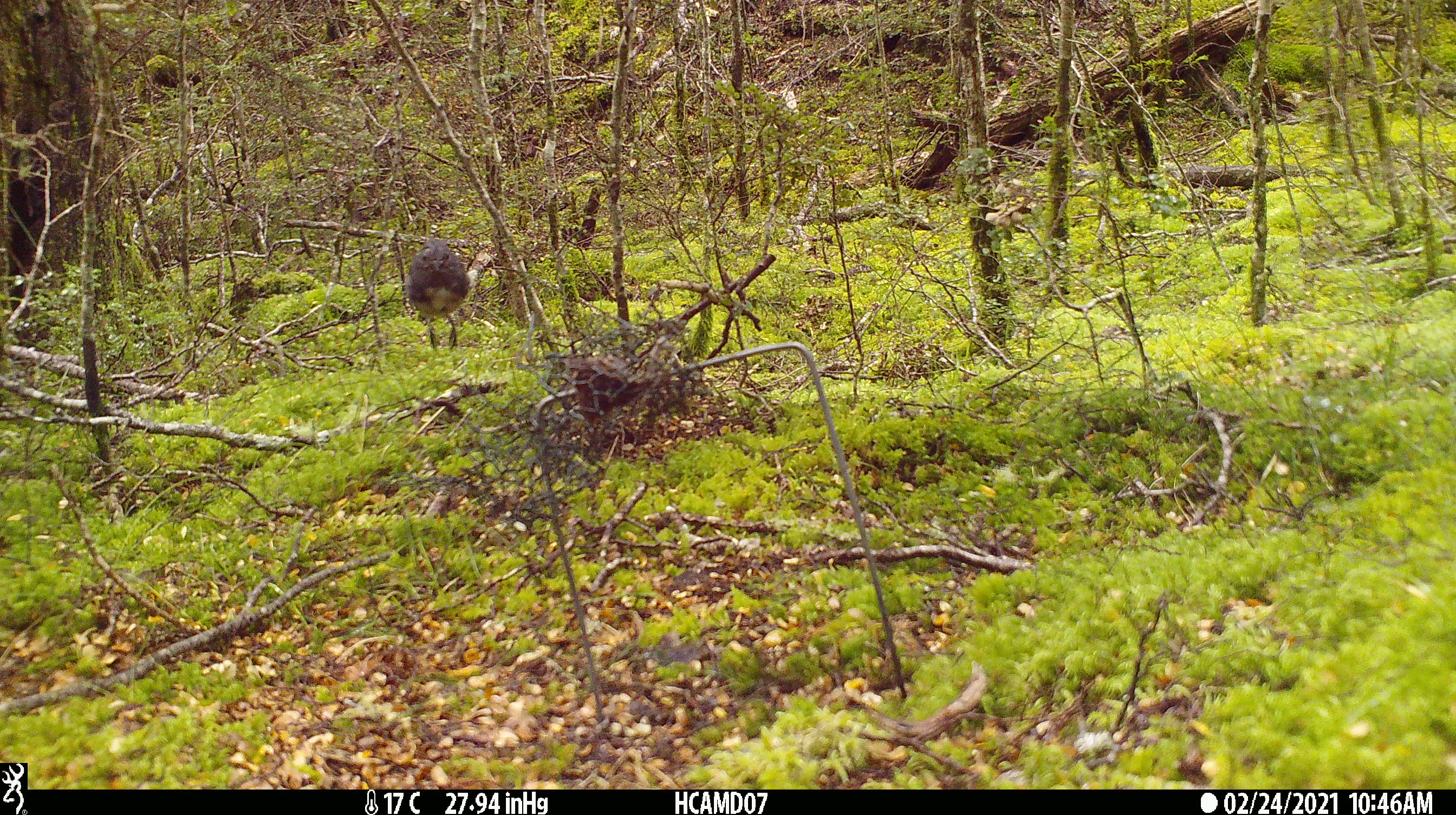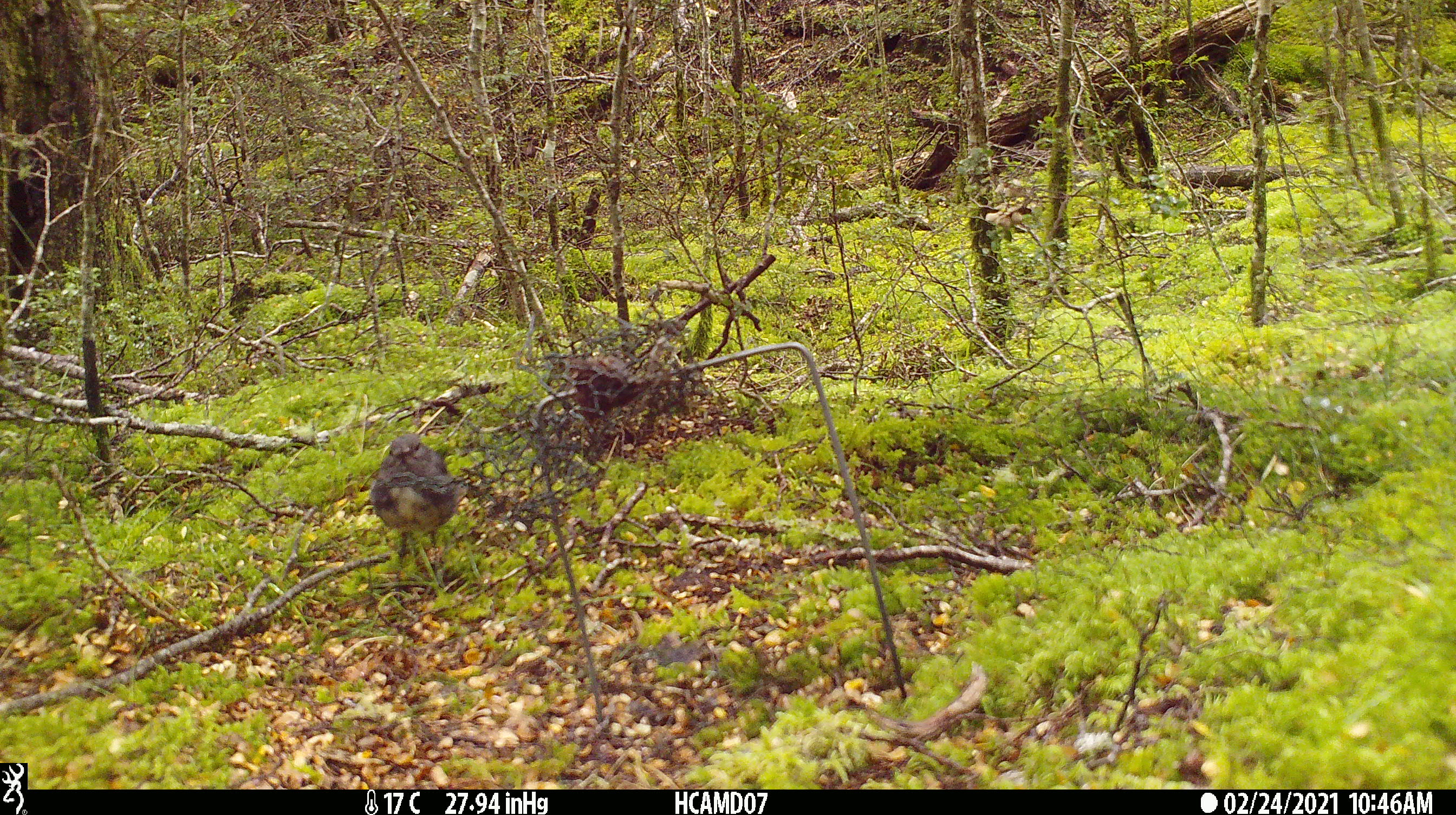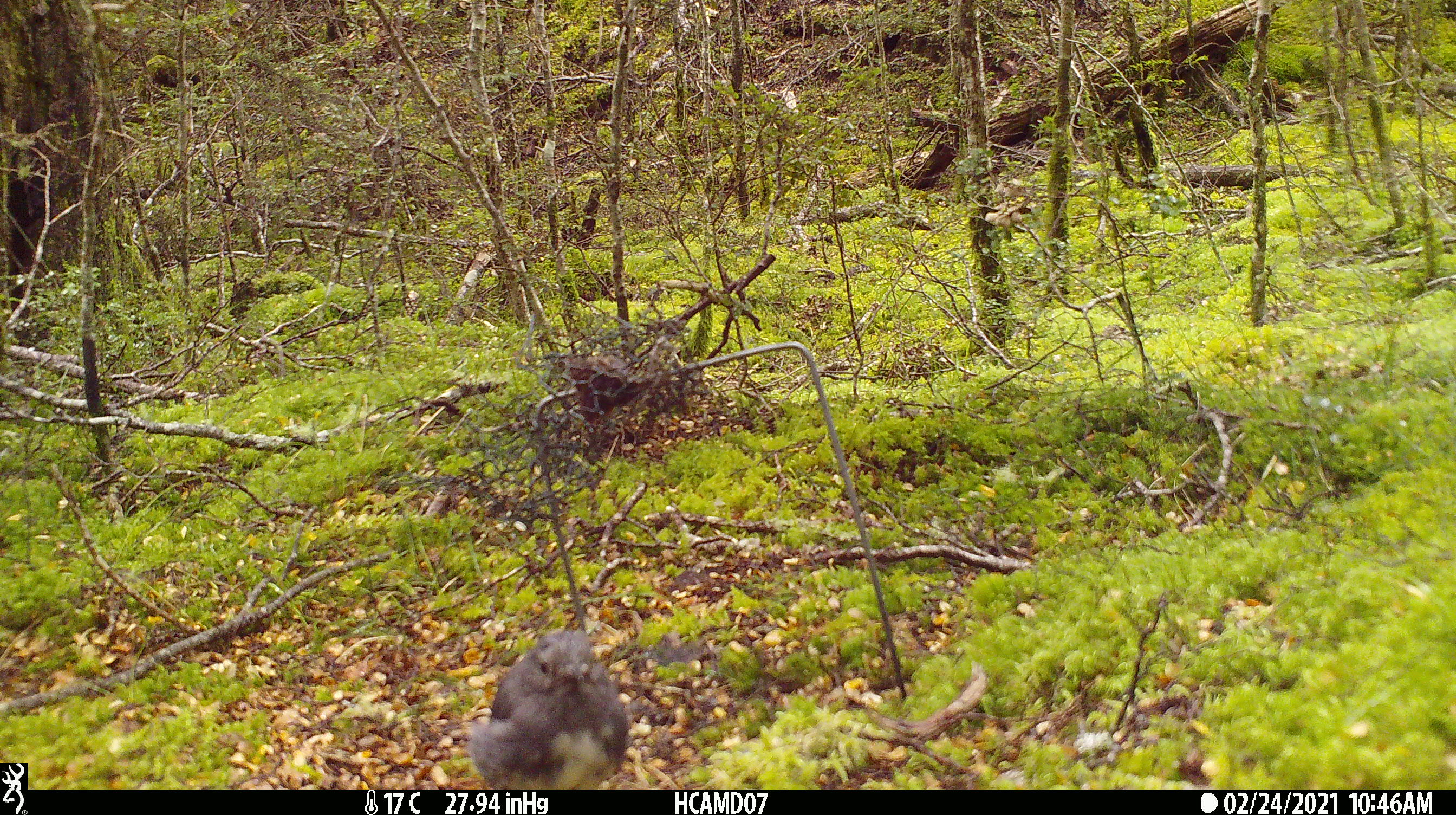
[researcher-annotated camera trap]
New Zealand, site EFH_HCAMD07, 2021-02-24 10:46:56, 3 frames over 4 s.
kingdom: Animalia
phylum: Chordata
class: Aves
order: Passeriformes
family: Petroicidae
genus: Petroica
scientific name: Petroica australis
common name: new zealand robin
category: robin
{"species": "robin (new zealand robin) (Petroica australis)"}